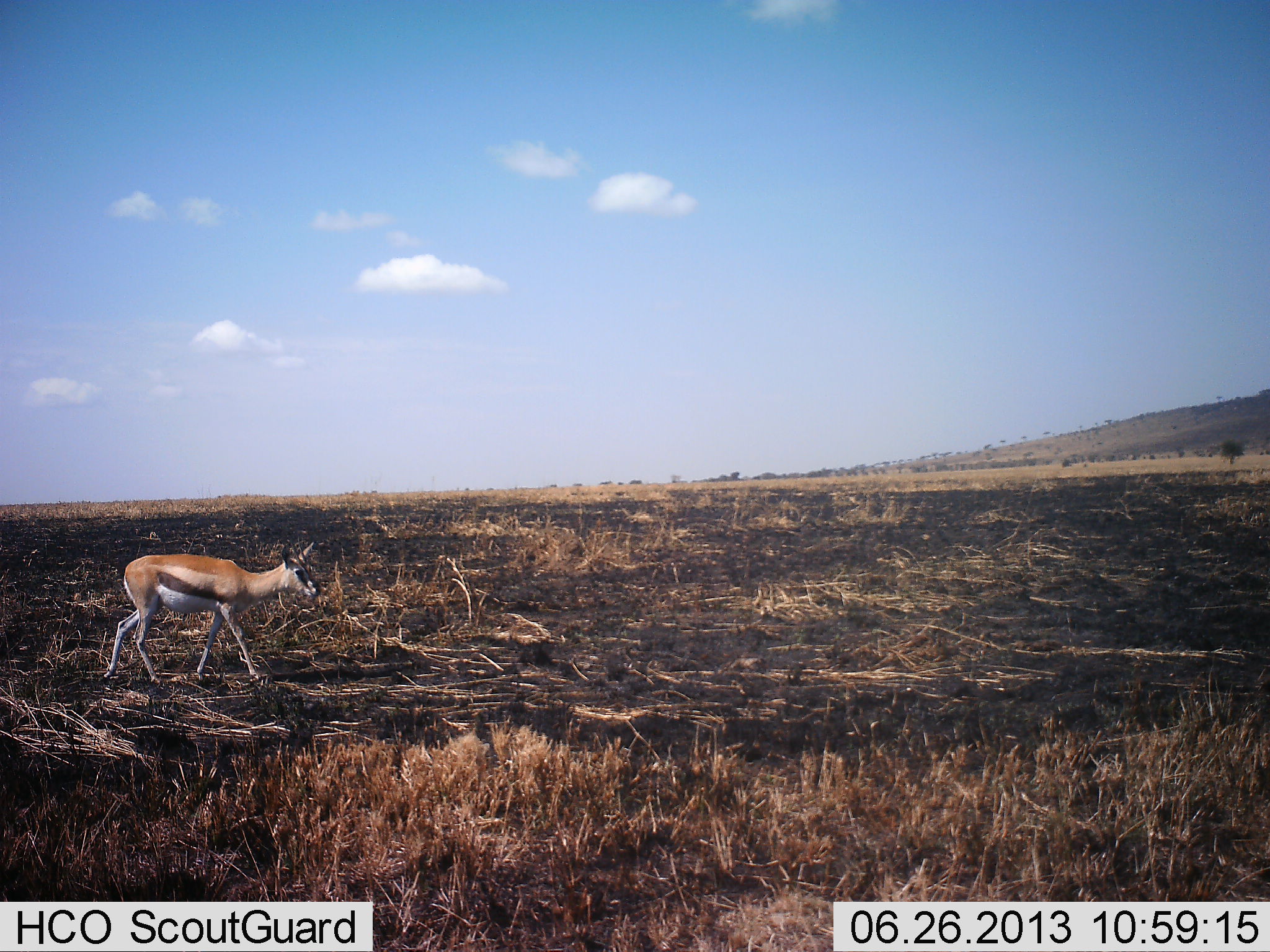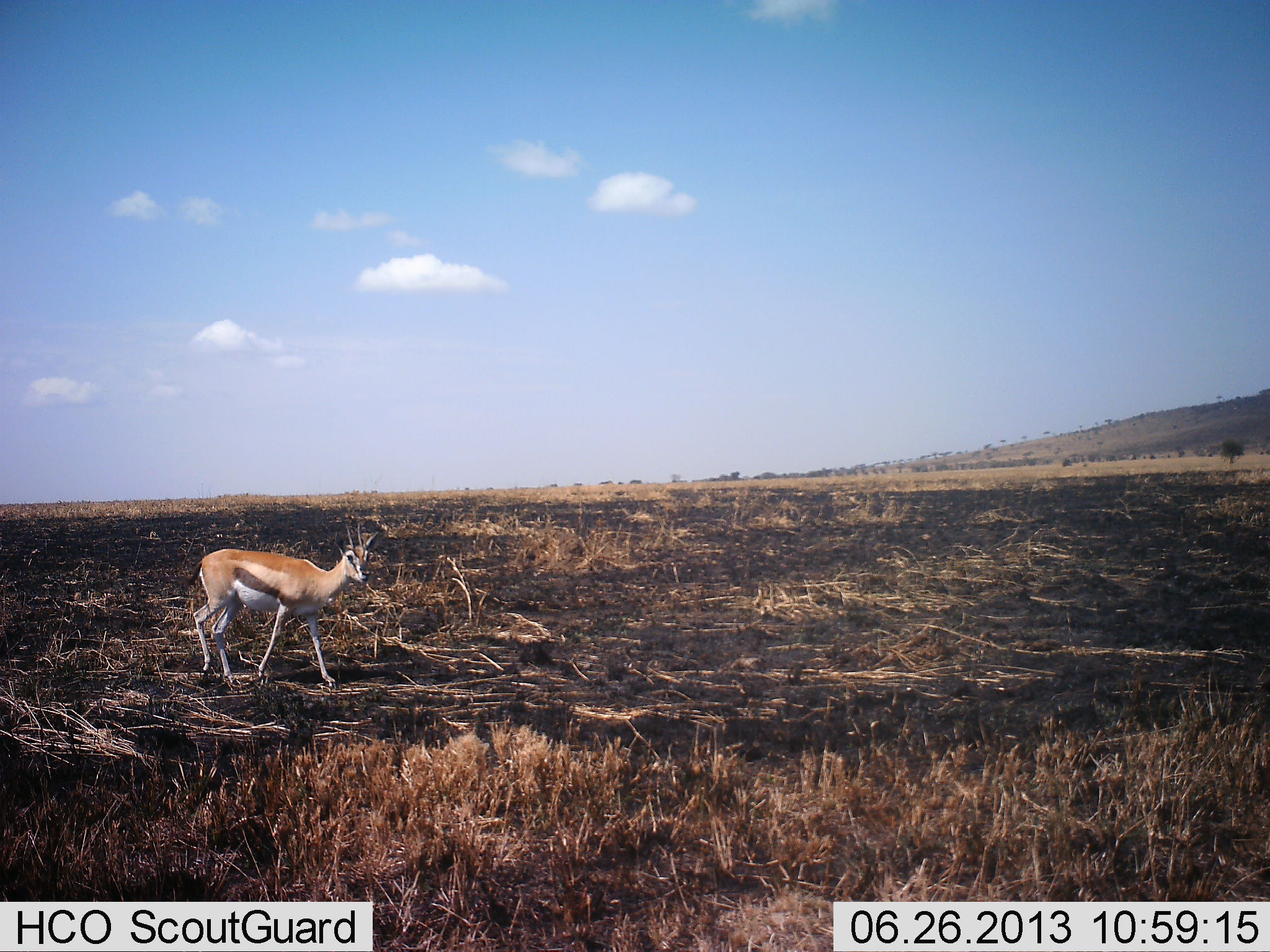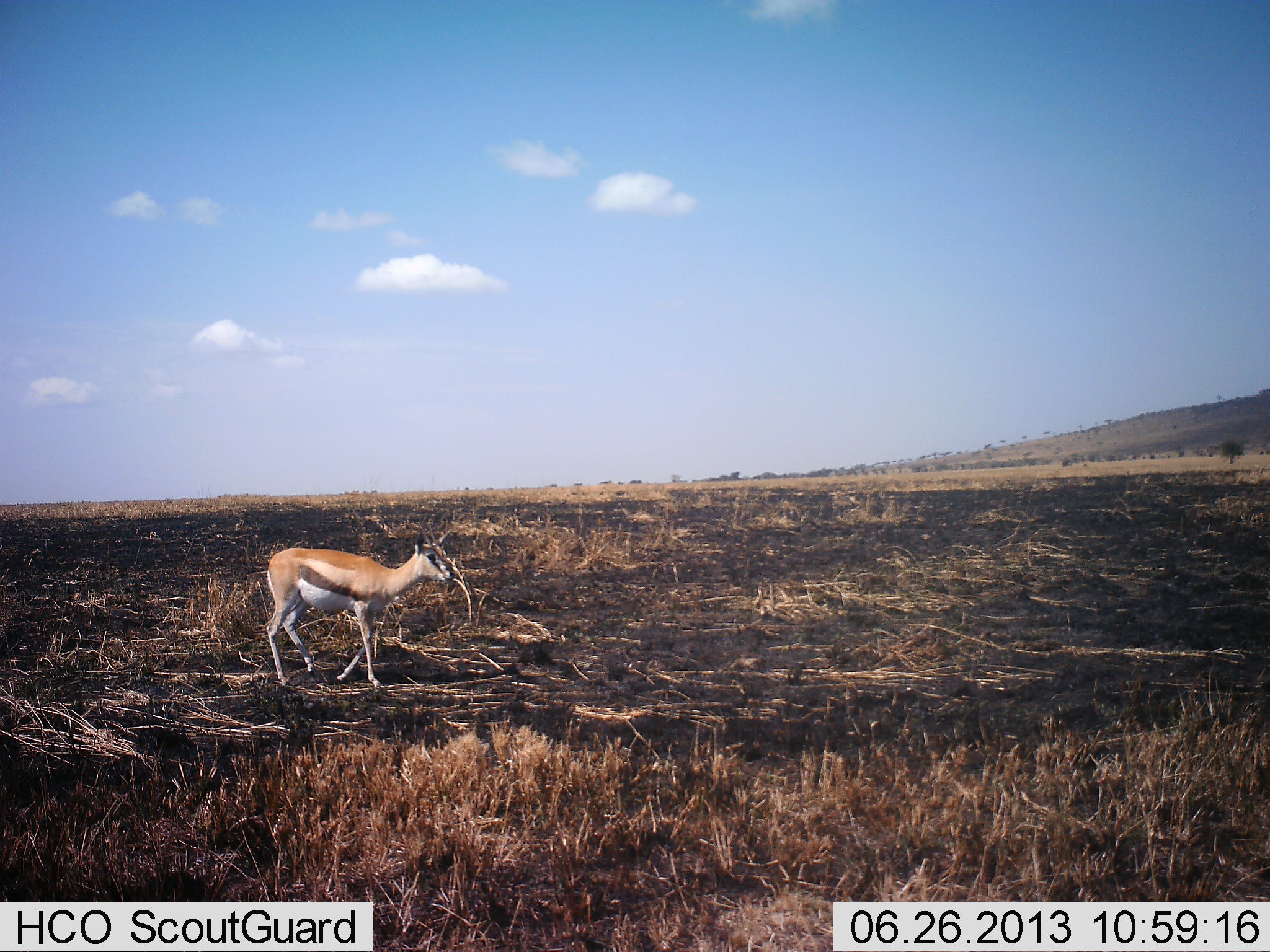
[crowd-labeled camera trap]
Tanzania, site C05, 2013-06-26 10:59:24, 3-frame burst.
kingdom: Animalia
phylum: Chordata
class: Mammalia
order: Artiodactyla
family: Bovidae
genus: Eudorcas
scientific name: Eudorcas thomsonii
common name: thomson's gazelle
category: gazellethomsons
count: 1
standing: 22%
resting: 0%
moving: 81%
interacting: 0%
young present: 0%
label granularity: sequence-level